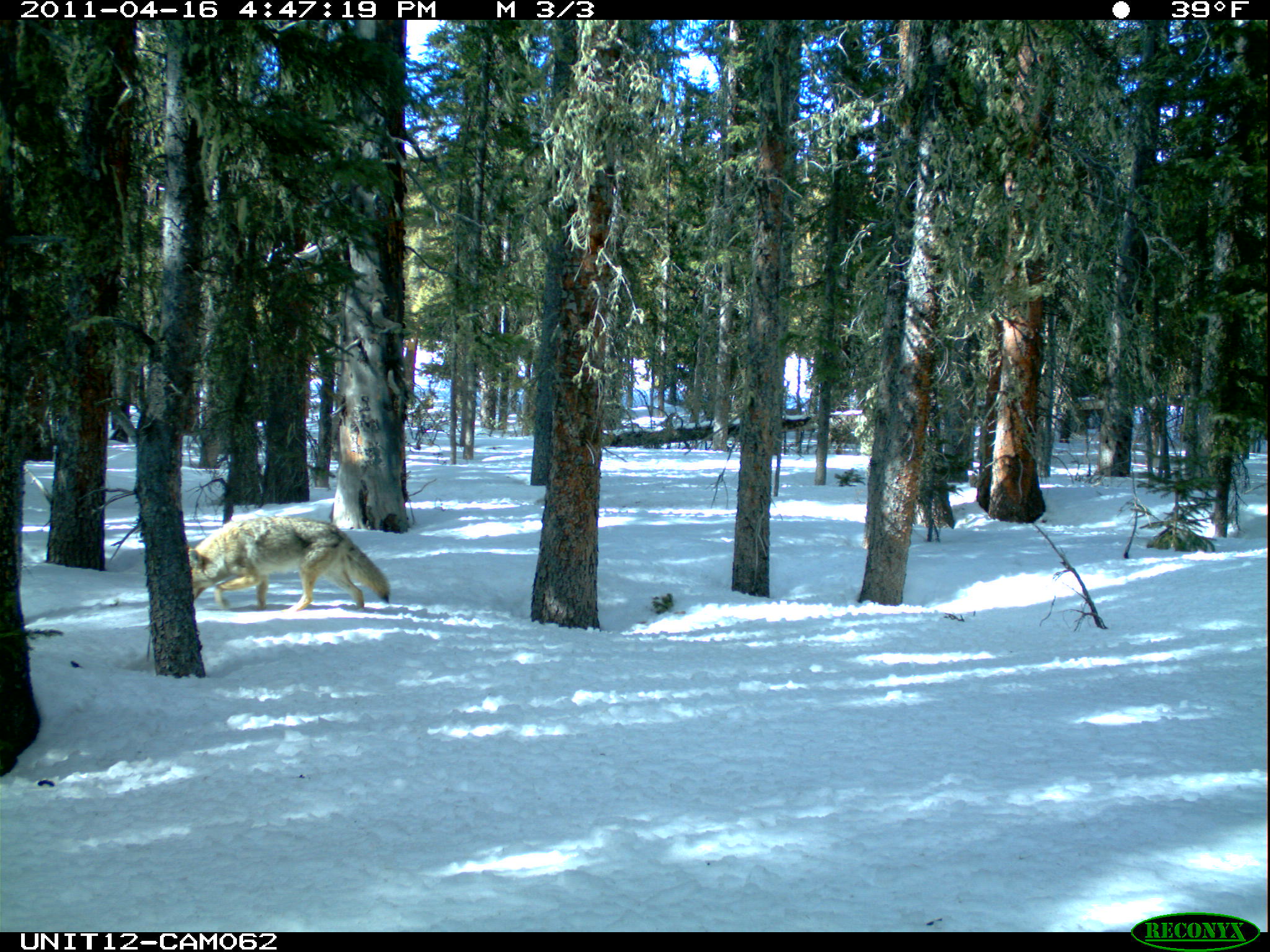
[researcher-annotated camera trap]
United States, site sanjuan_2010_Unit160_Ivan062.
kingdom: Animalia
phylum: Chordata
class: Mammalia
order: Carnivora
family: Canidae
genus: Canis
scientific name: Canis latrans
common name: coyote